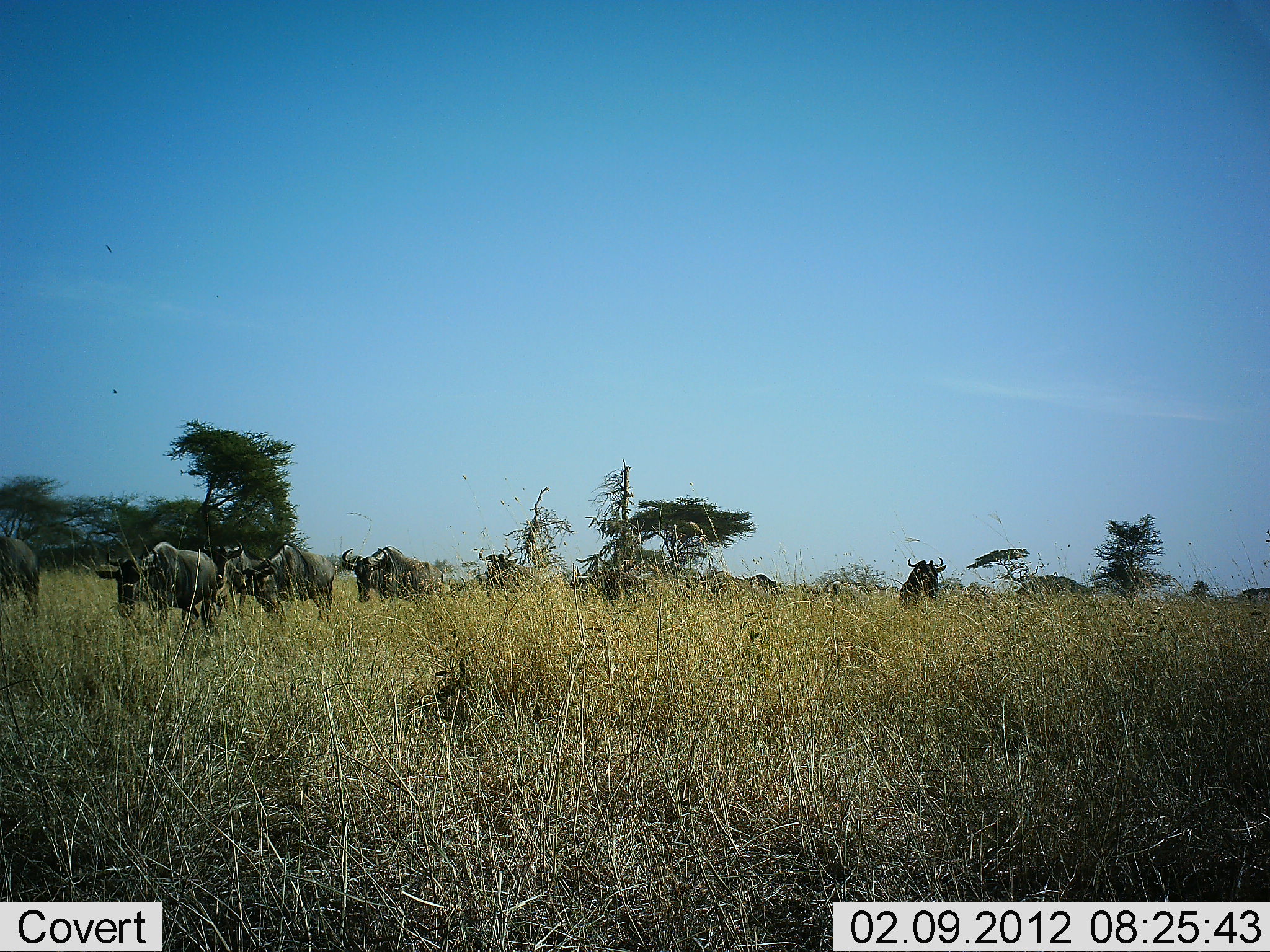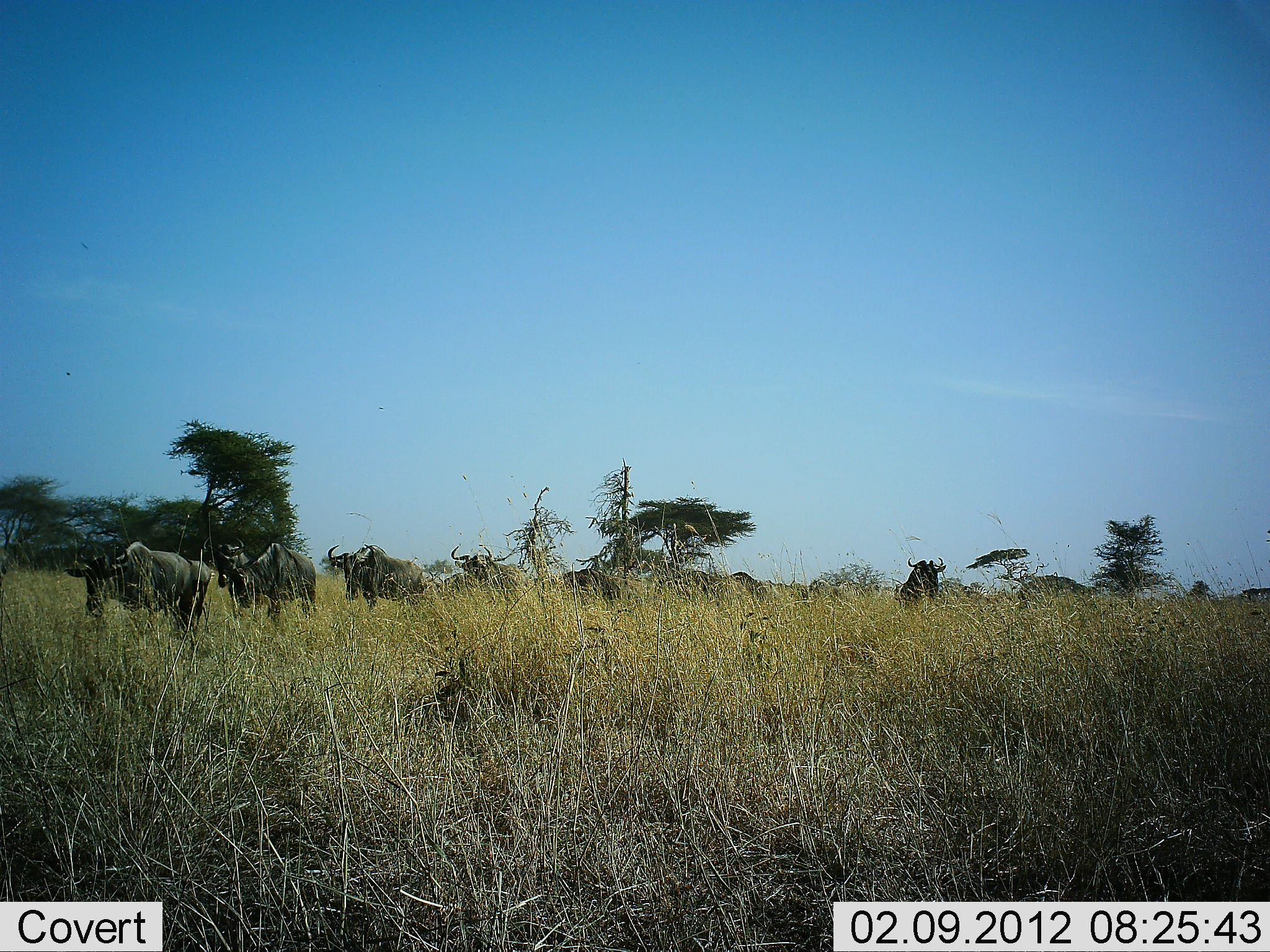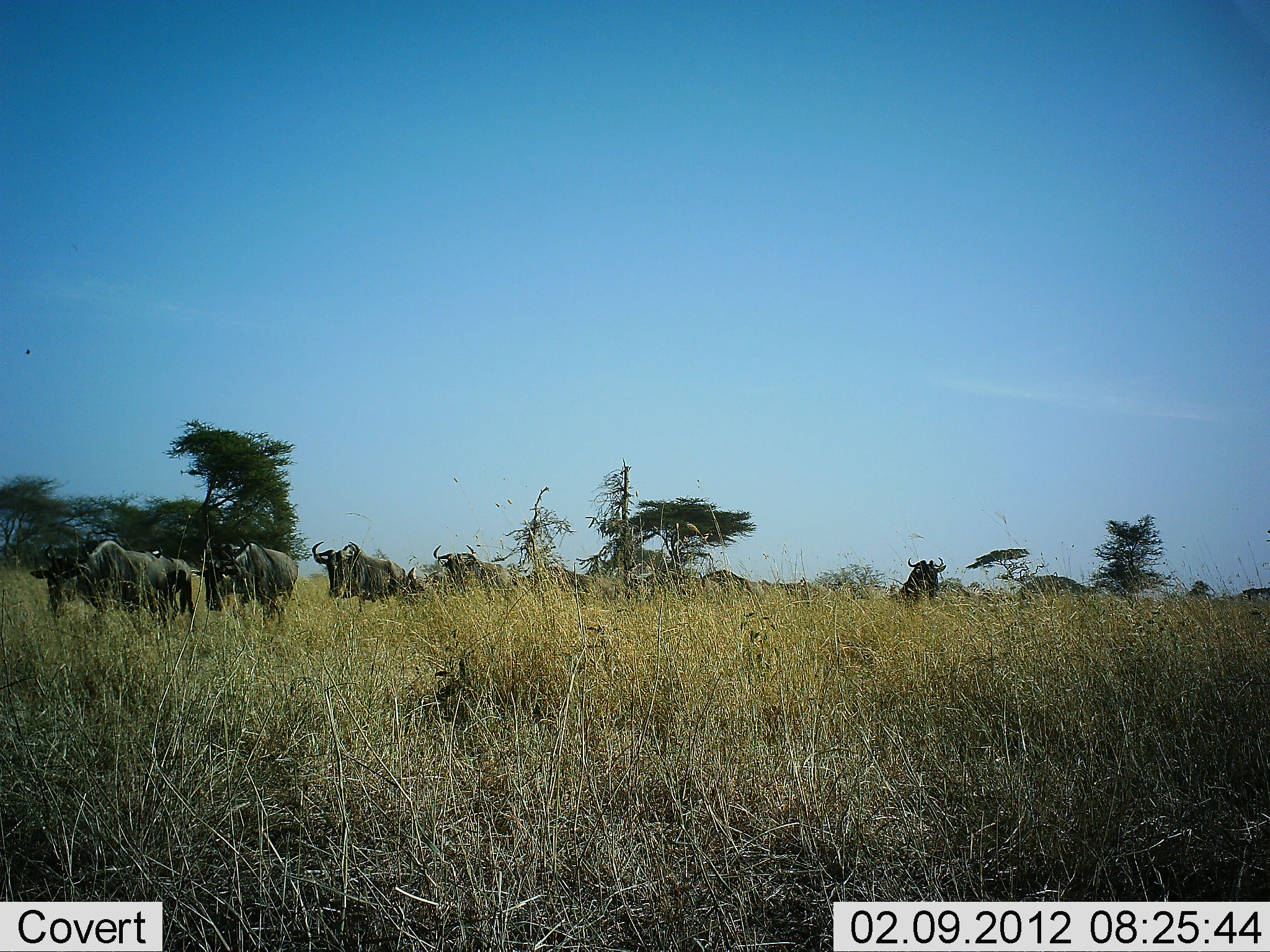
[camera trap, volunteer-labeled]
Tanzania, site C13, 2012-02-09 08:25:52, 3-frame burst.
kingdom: Animalia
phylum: Chordata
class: Mammalia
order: Artiodactyla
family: Bovidae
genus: Connochaetes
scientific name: Connochaetes taurinus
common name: blue wildebeest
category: wildebeest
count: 11-50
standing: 21%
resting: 0%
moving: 88%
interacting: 0%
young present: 0%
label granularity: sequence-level